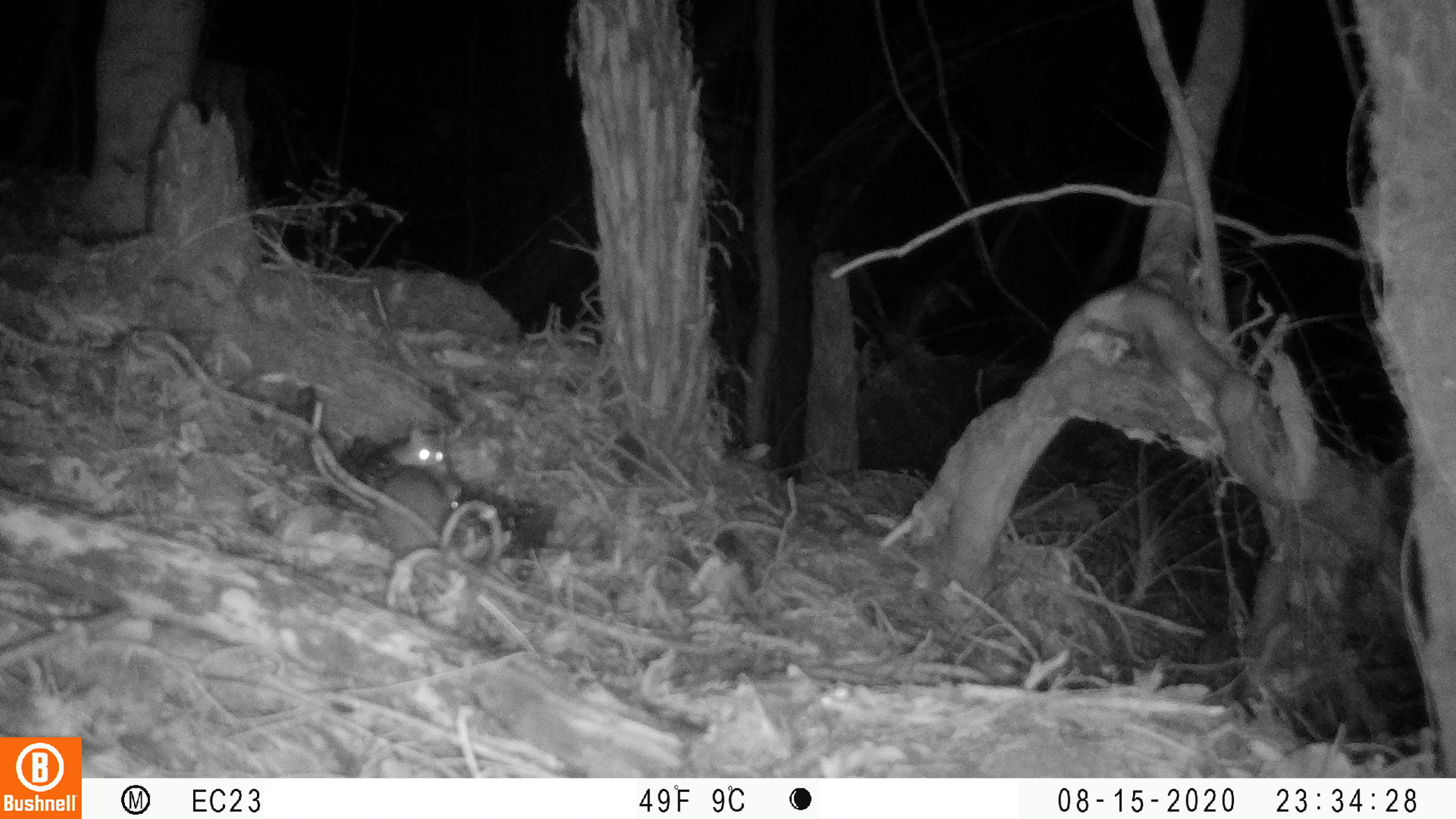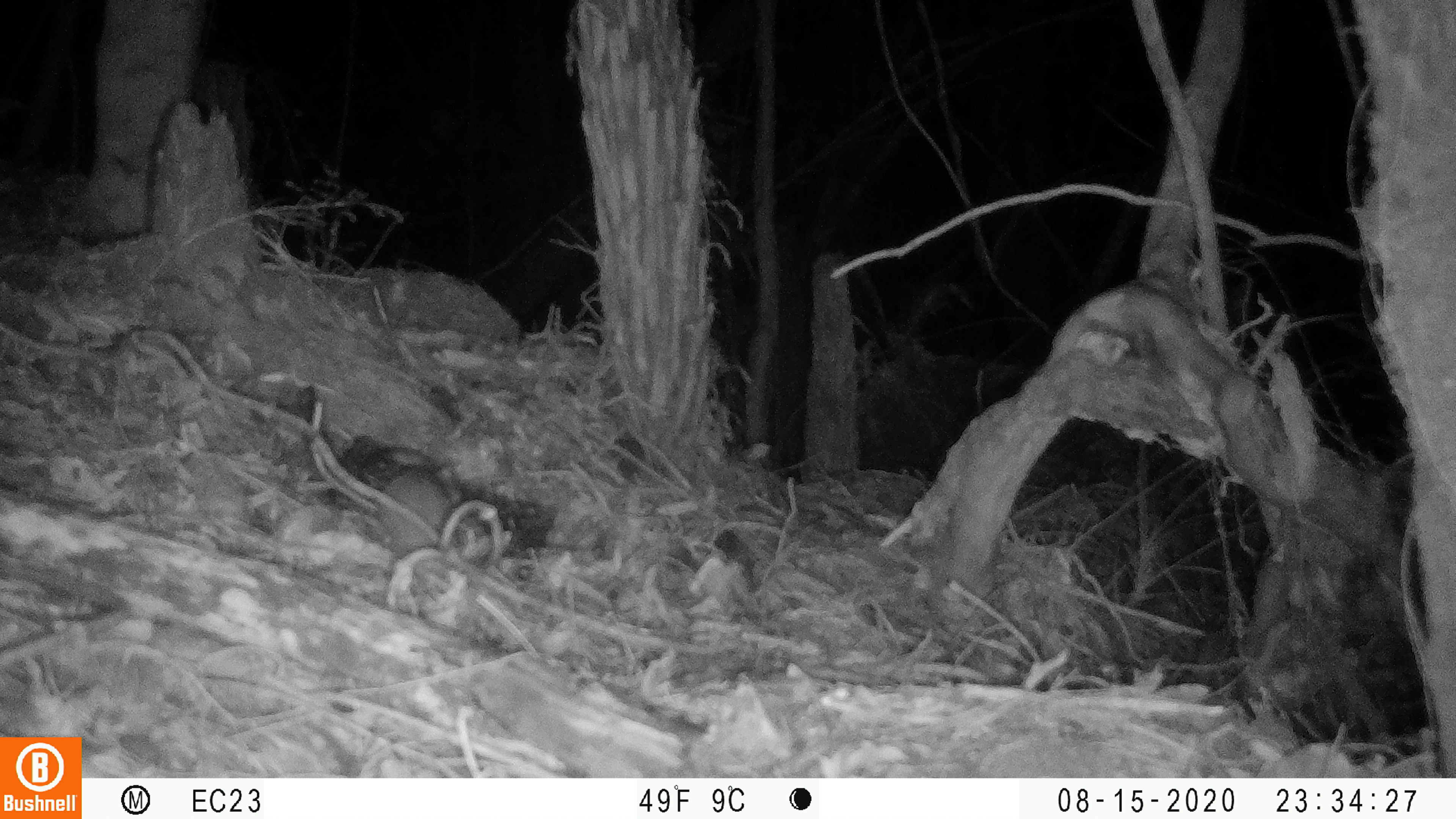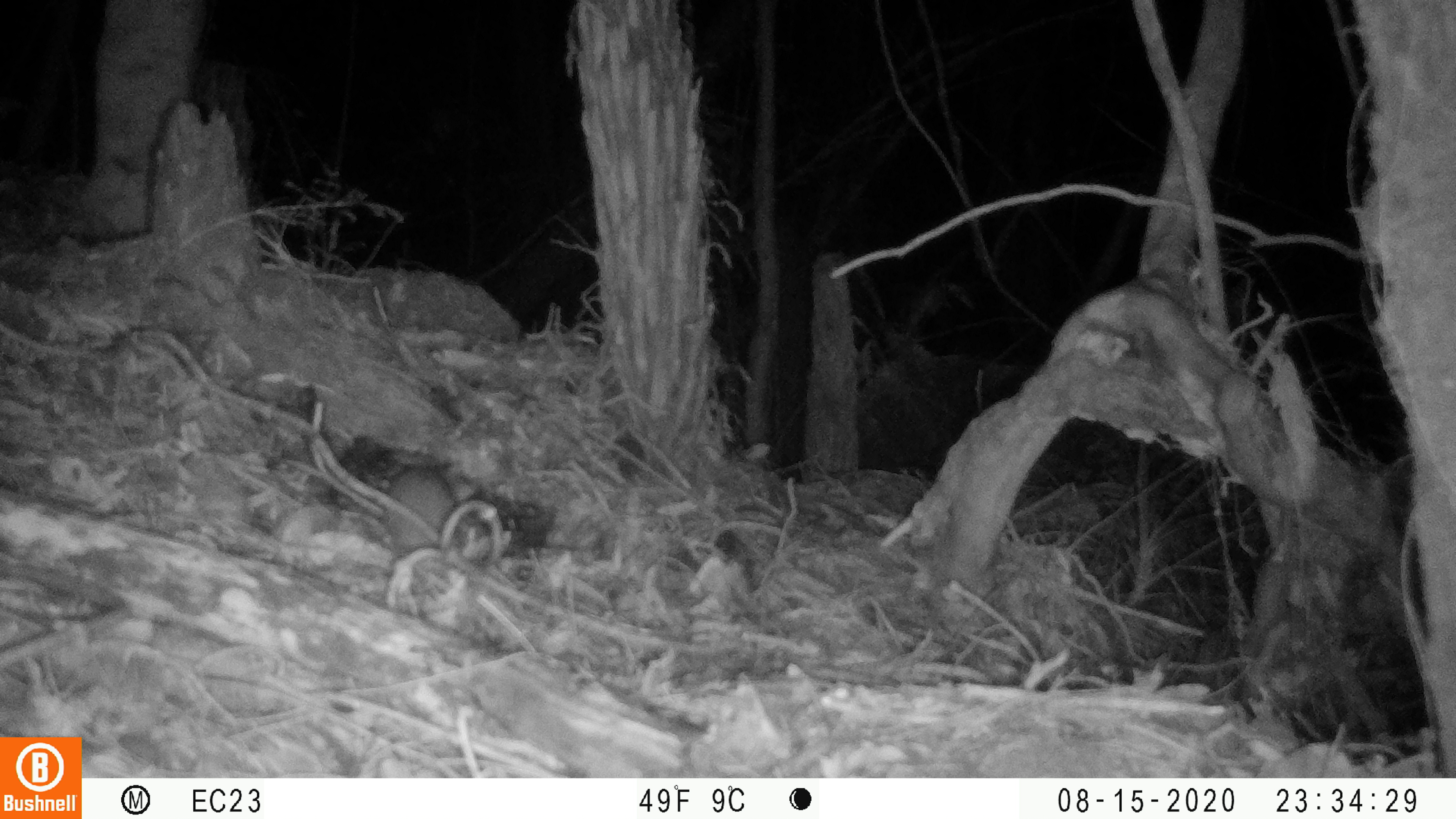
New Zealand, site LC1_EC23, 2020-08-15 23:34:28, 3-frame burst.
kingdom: Animalia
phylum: Chordata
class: Mammalia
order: Rodentia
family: Muridae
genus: Rattus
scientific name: Rattus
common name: rat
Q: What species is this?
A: Rat (Rattus).